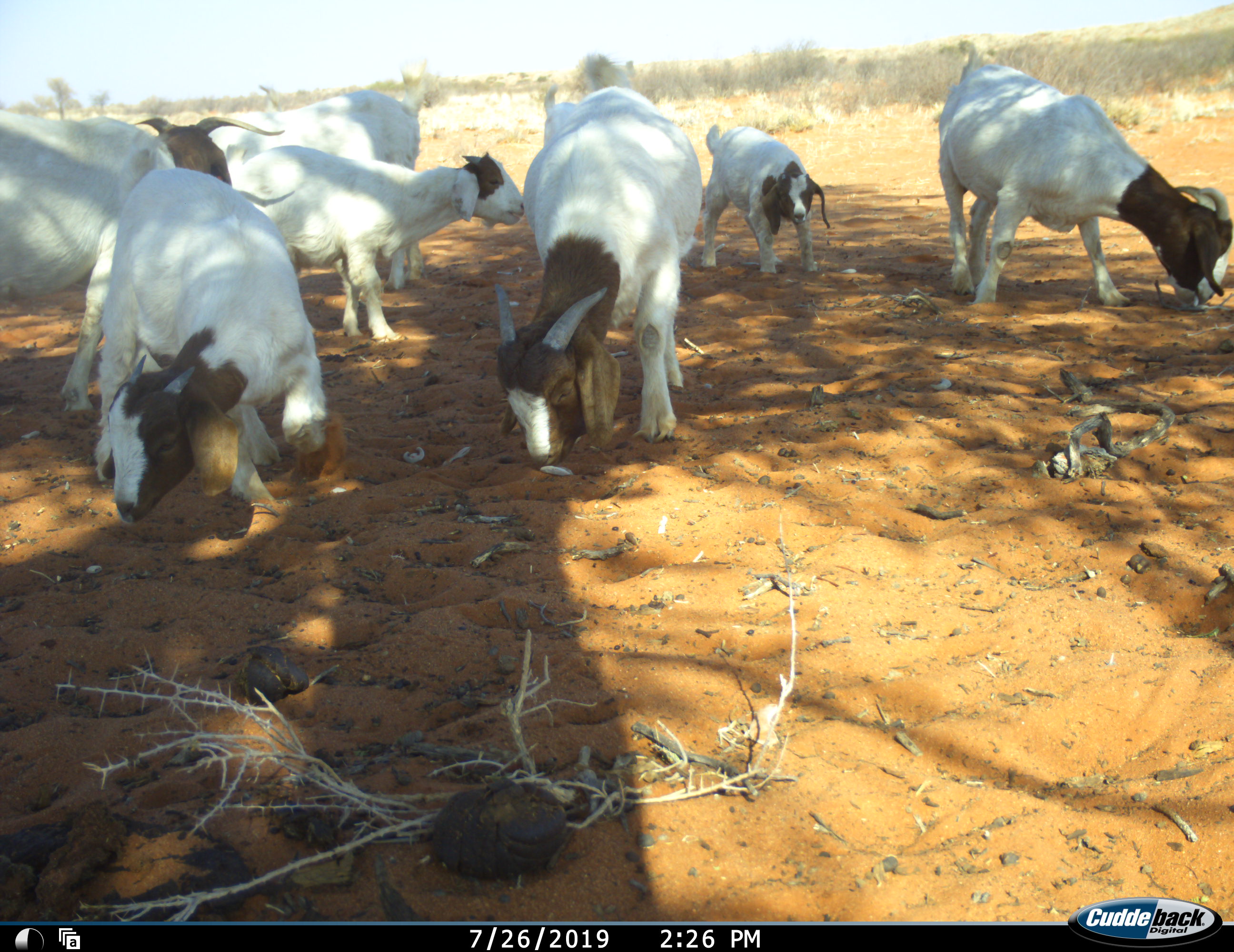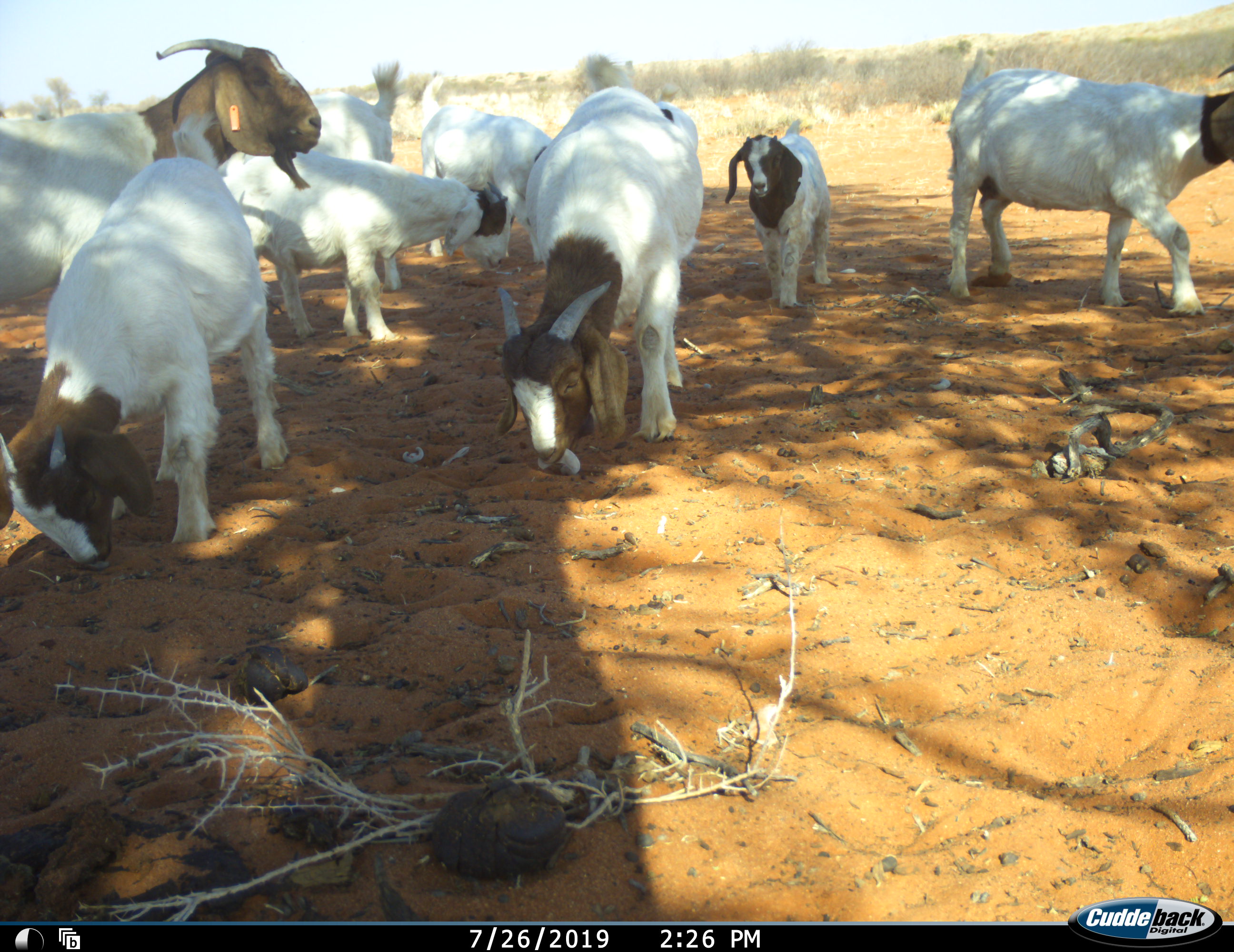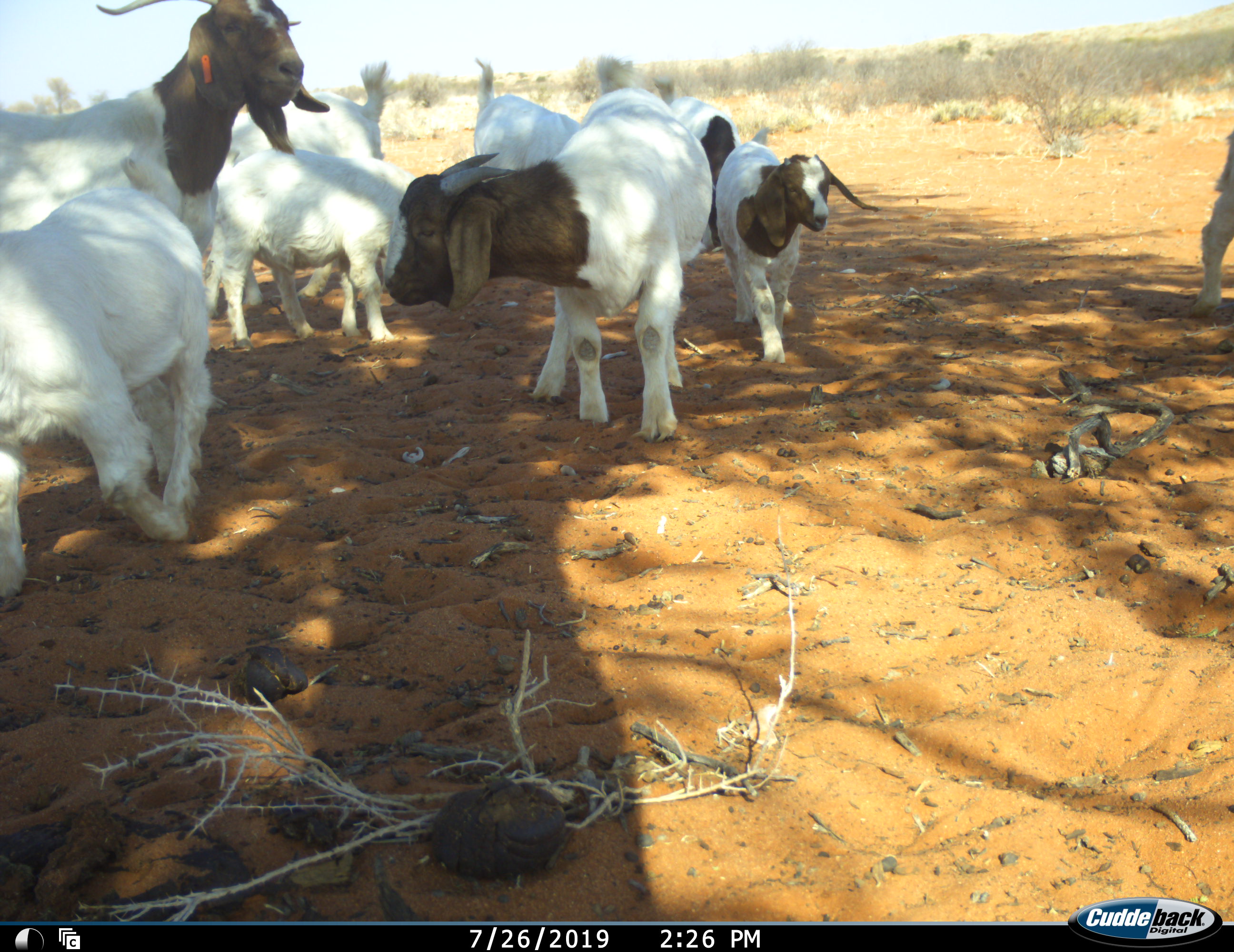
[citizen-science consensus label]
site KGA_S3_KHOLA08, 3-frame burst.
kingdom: Animalia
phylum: Chordata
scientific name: Vertebrata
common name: domestic animal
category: domesticanimal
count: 8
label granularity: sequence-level